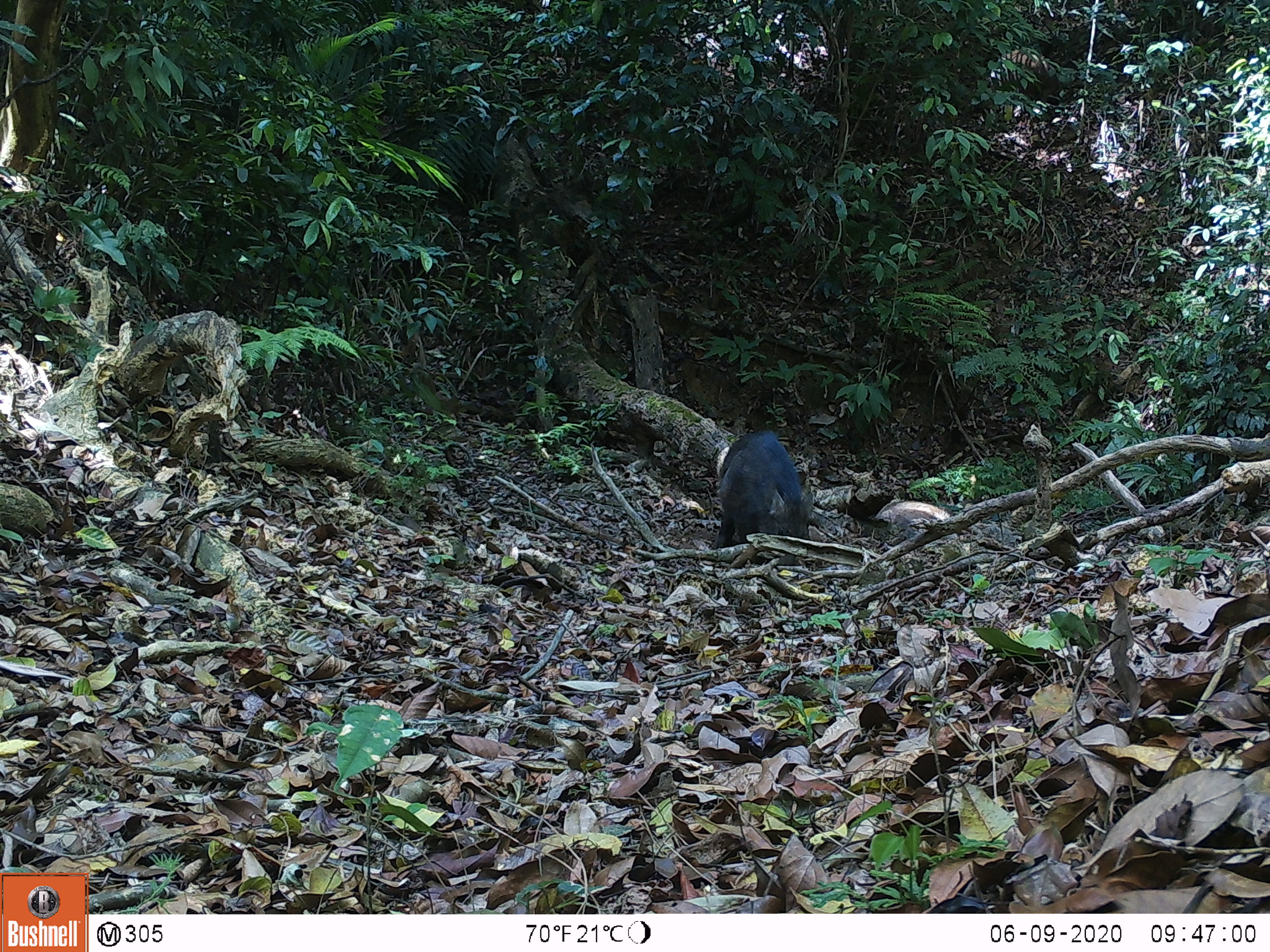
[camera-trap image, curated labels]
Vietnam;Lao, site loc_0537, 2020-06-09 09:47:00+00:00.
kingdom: Animalia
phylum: Chordata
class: Mammalia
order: Artiodactyla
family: Suidae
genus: Sus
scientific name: Sus scrofa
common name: eurasian wild pig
Eurasian wild pig (Sus scrofa). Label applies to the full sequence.